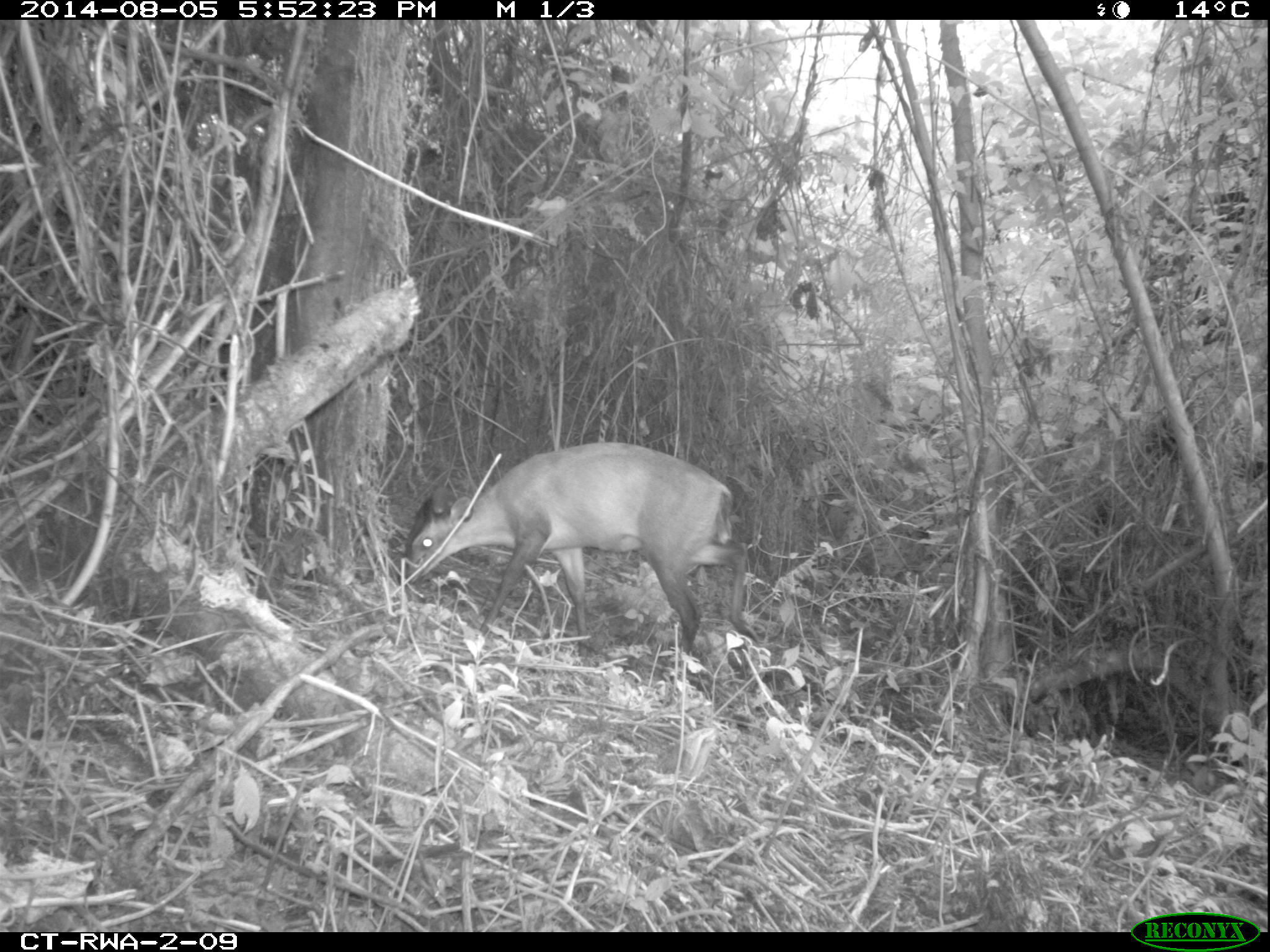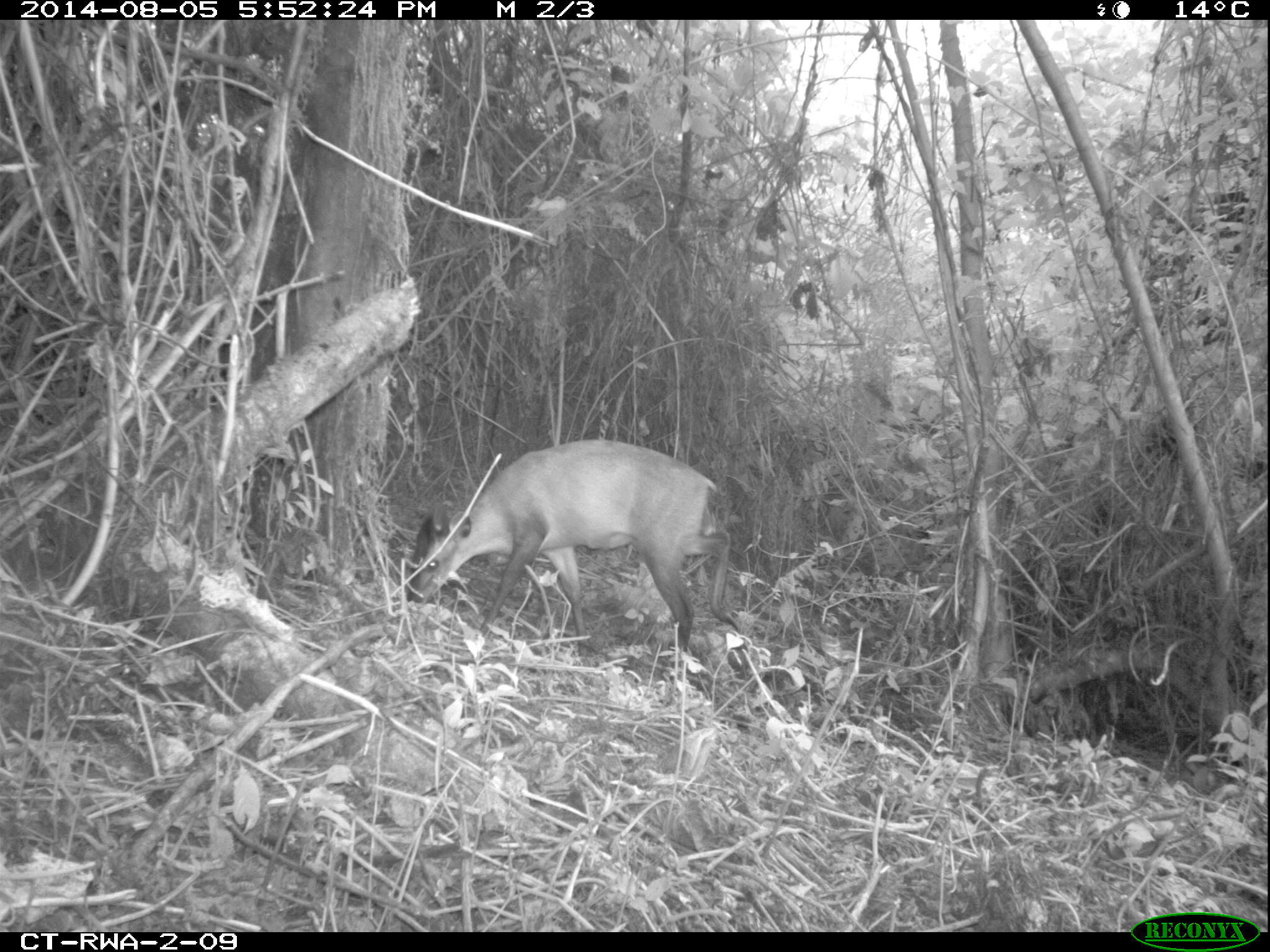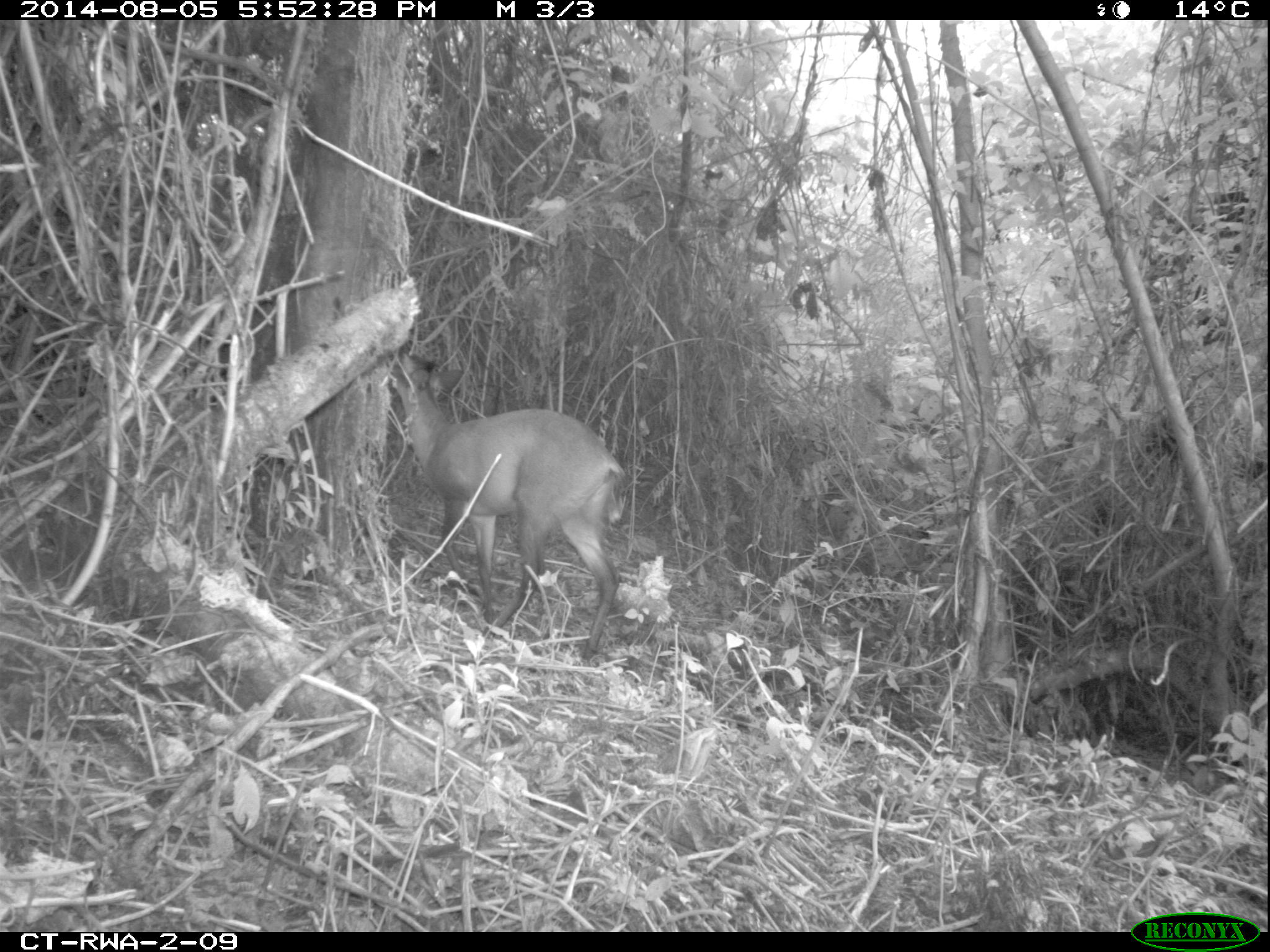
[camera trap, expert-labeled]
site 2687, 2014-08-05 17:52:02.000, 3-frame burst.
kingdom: Animalia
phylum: Chordata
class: Mammalia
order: Artiodactyla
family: Bovidae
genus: Cephalophus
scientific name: Cephalophus nigrifrons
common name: black-fronted duiker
Cephalophus nigrifrons (black-fronted duiker), count 1.